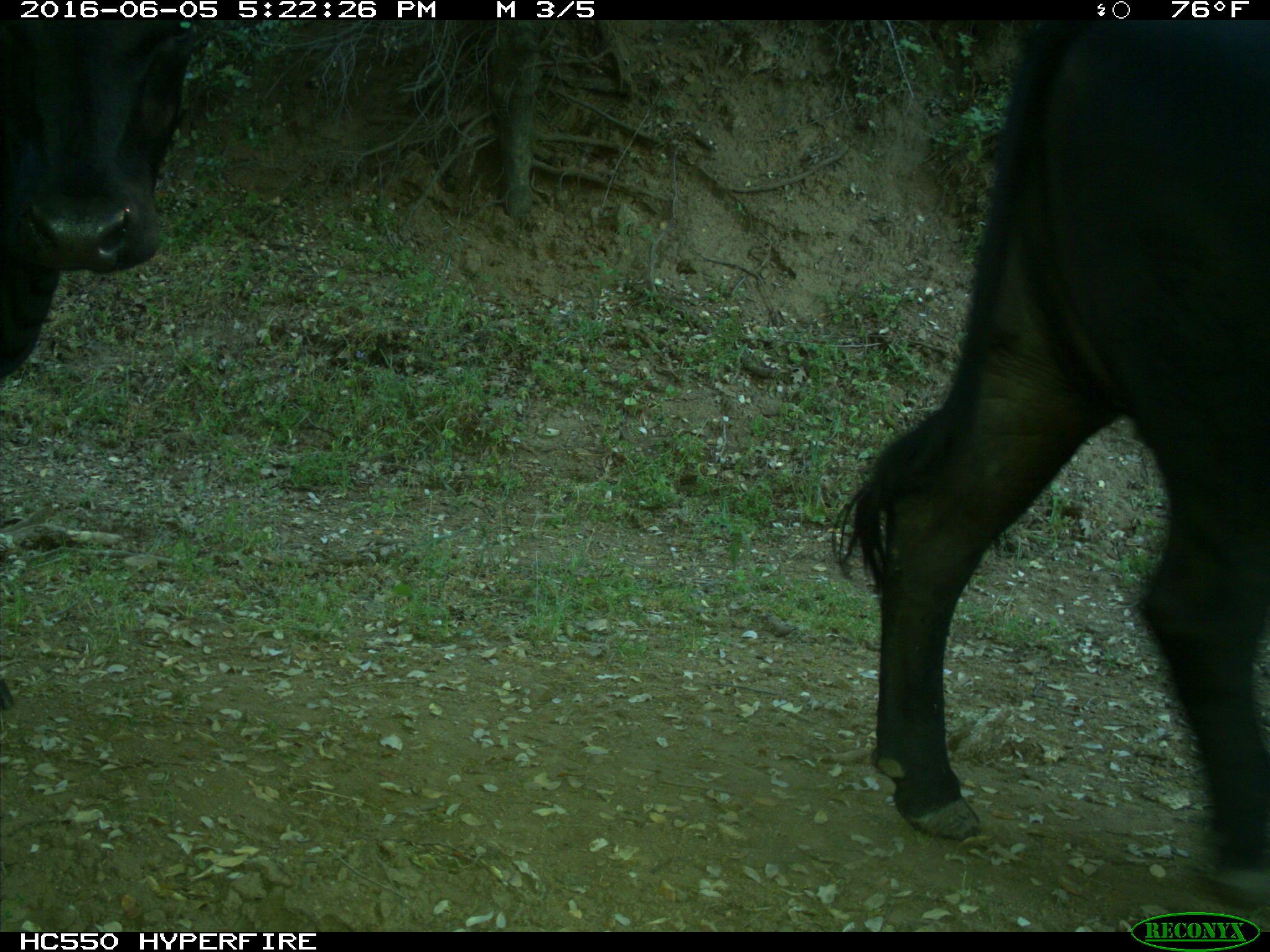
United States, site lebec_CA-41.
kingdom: Animalia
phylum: Chordata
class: Mammalia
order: Artiodactyla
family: Bovidae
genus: Bos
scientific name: Bos taurus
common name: domestic cow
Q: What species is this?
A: Bos taurus (domestic cow).